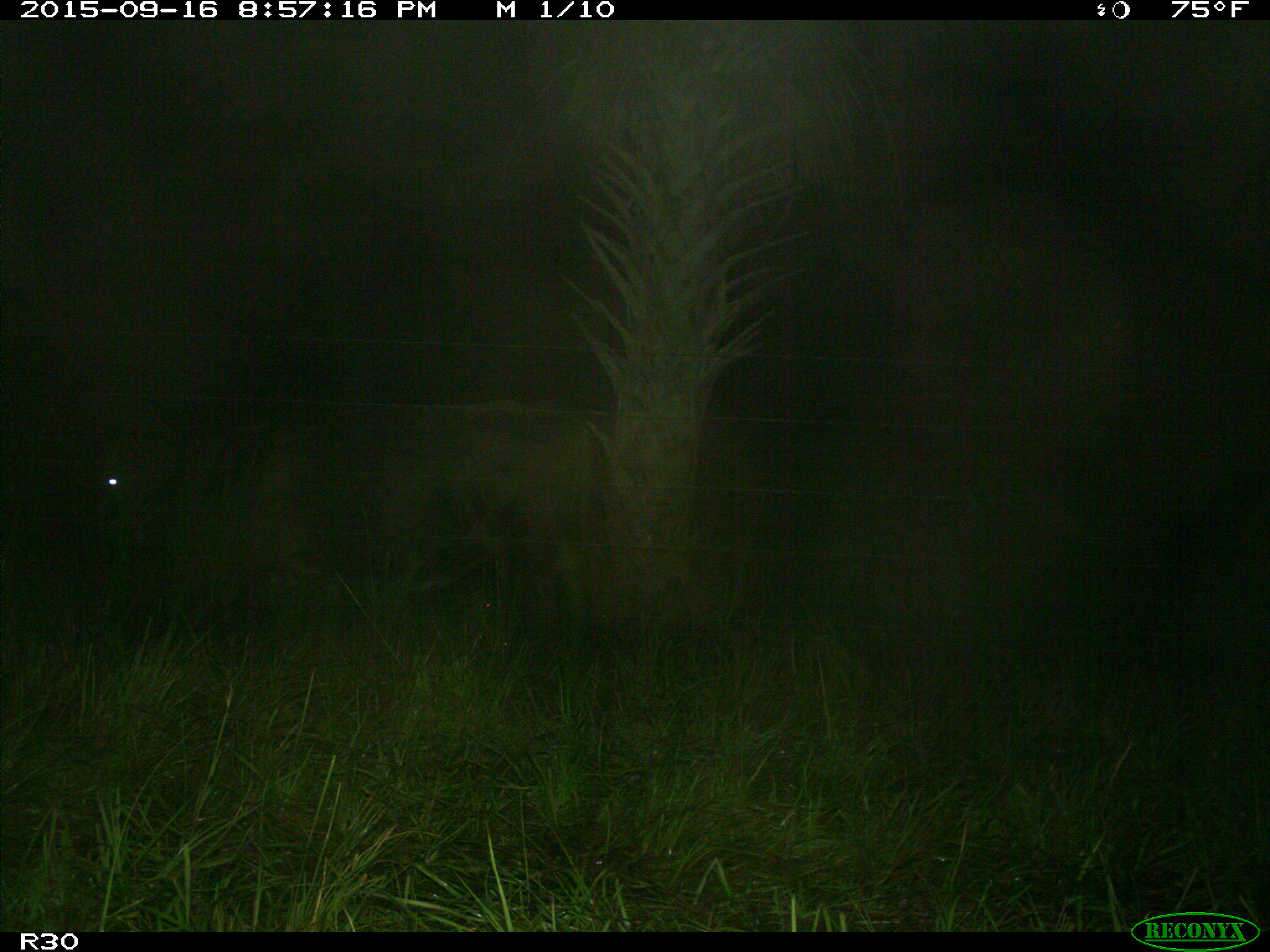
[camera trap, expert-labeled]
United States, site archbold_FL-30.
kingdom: Animalia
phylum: Chordata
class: Mammalia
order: Artiodactyla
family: Bovidae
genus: Bos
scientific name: Bos taurus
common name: domestic cow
Bos taurus (domestic cow).